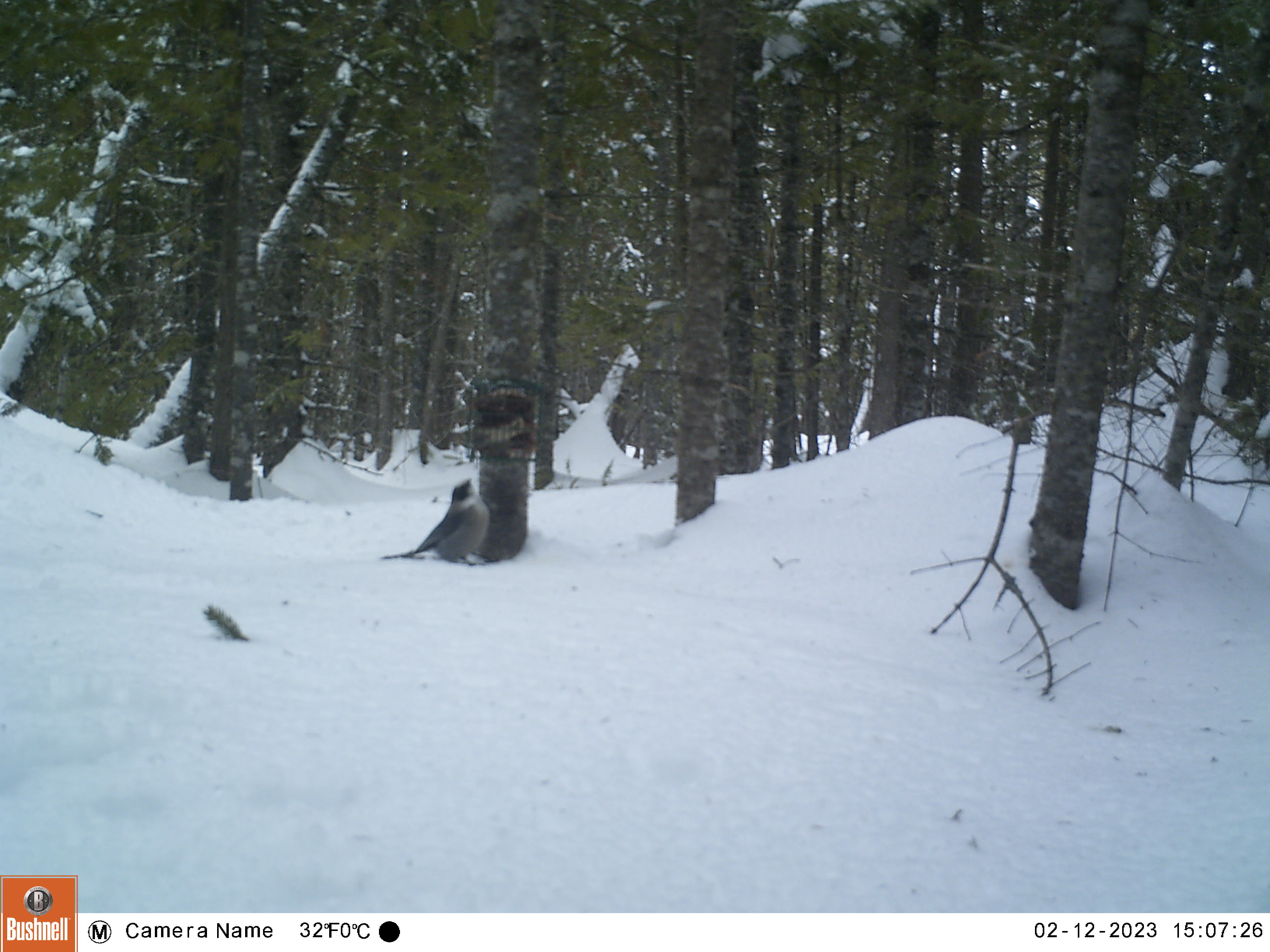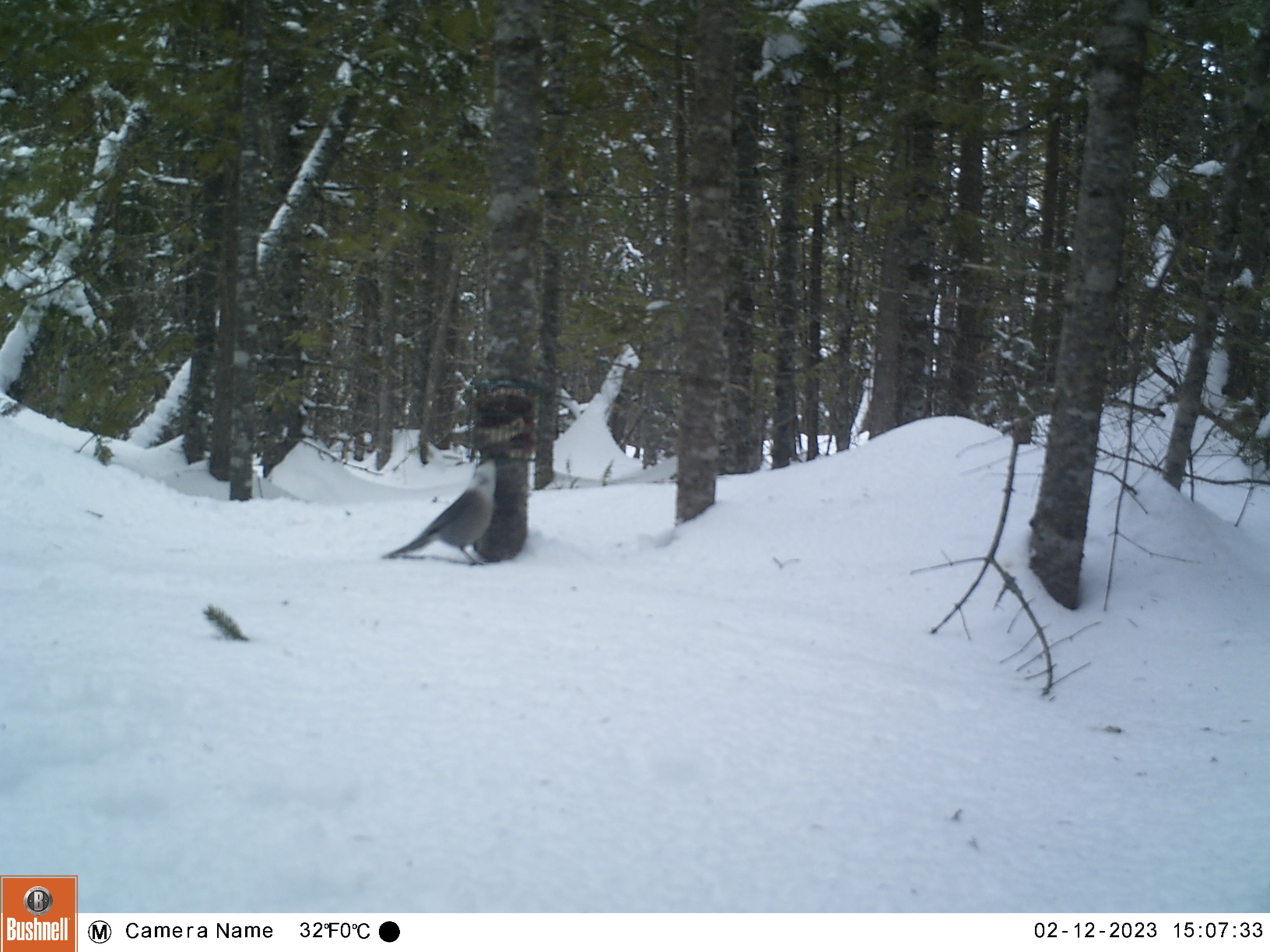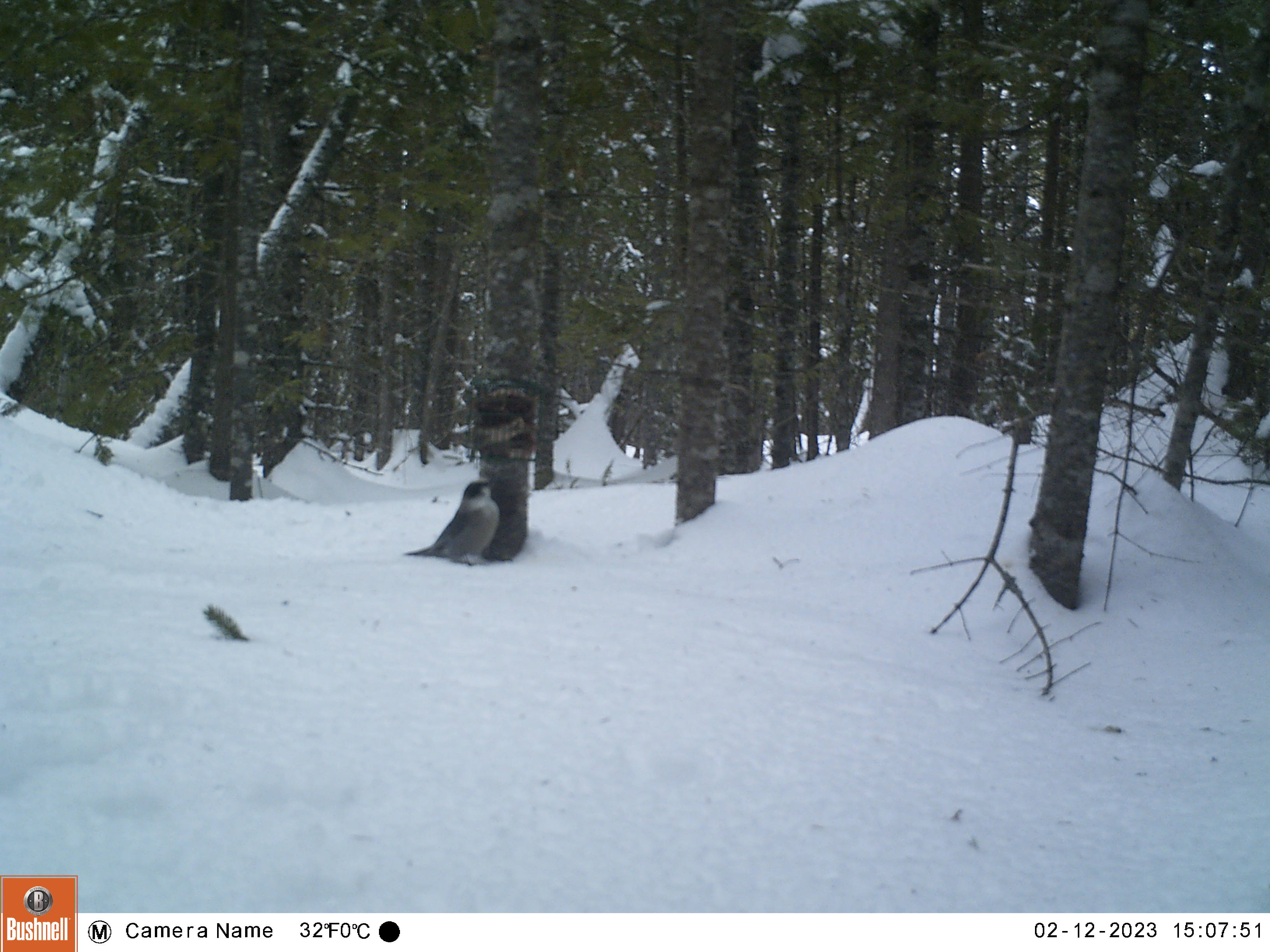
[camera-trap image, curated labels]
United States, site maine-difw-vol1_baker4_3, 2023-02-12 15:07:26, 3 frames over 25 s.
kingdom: Animalia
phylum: Chordata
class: Aves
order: Passeriformes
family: Corvidae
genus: Perisoreus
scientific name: Perisoreus canadensis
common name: canada jay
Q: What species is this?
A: Canada jay (Perisoreus canadensis).